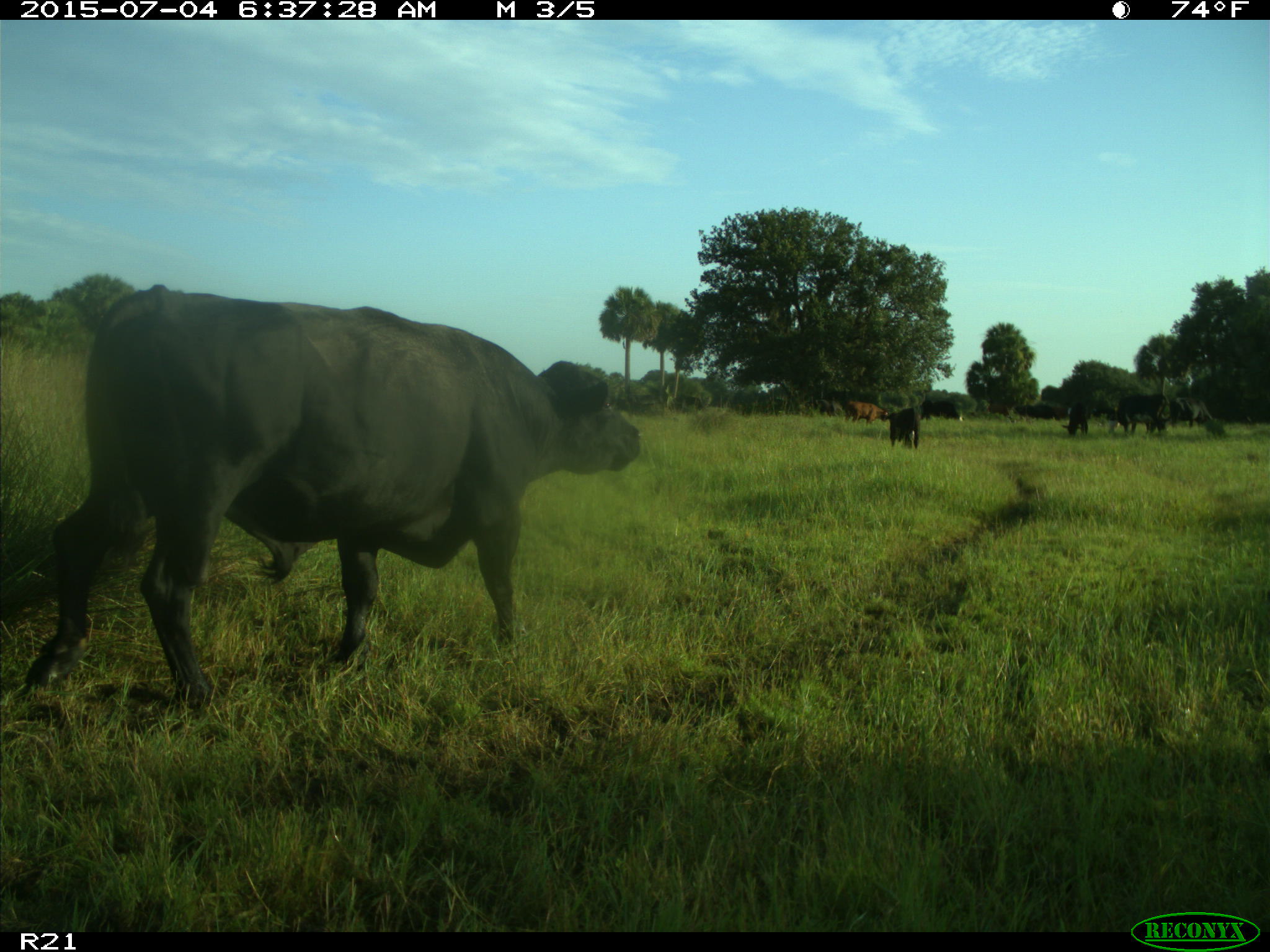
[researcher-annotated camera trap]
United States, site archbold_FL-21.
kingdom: Animalia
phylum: Chordata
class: Mammalia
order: Artiodactyla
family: Bovidae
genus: Bos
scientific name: Bos taurus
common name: domestic cow